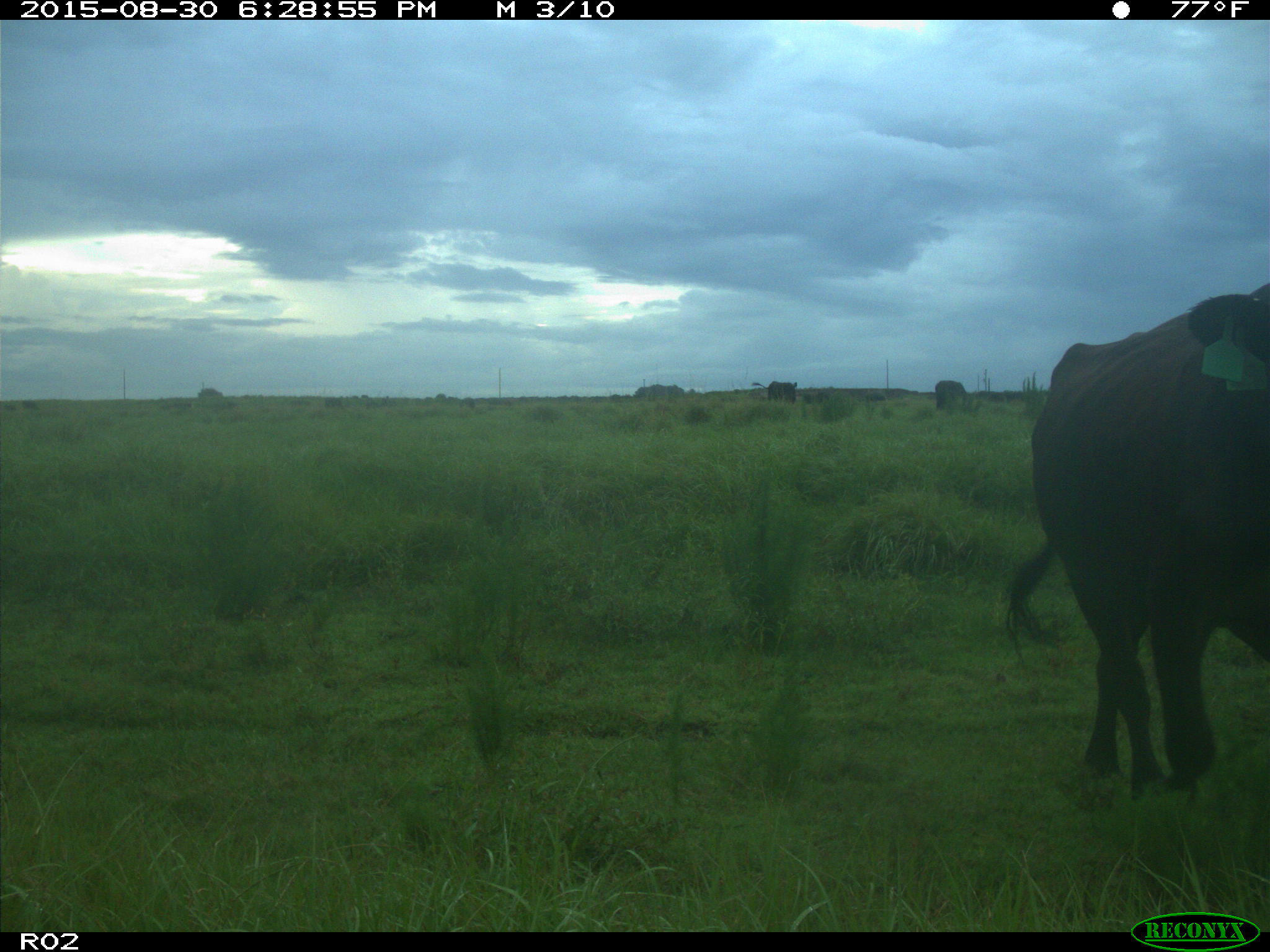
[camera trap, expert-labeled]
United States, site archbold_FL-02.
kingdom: Animalia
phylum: Chordata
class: Mammalia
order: Artiodactyla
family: Bovidae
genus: Bos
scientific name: Bos taurus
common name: domestic cow